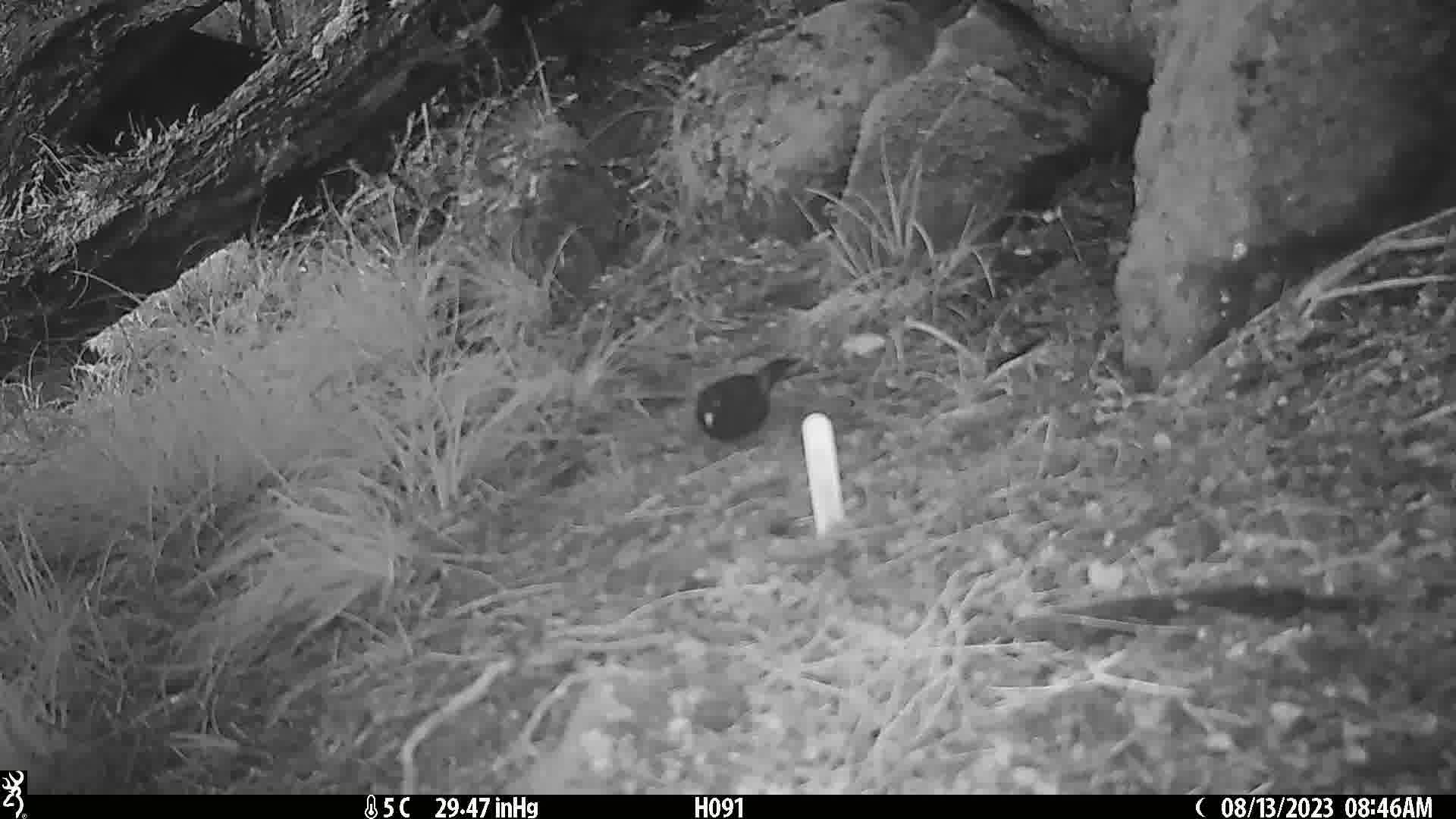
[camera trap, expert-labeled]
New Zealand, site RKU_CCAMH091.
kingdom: Animalia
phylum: Chordata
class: Aves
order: Passeriformes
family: Turdidae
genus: Turdus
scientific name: Turdus merula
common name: eurasian blackbird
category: blackbird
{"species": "blackbird (eurasian blackbird) (Turdus merula)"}